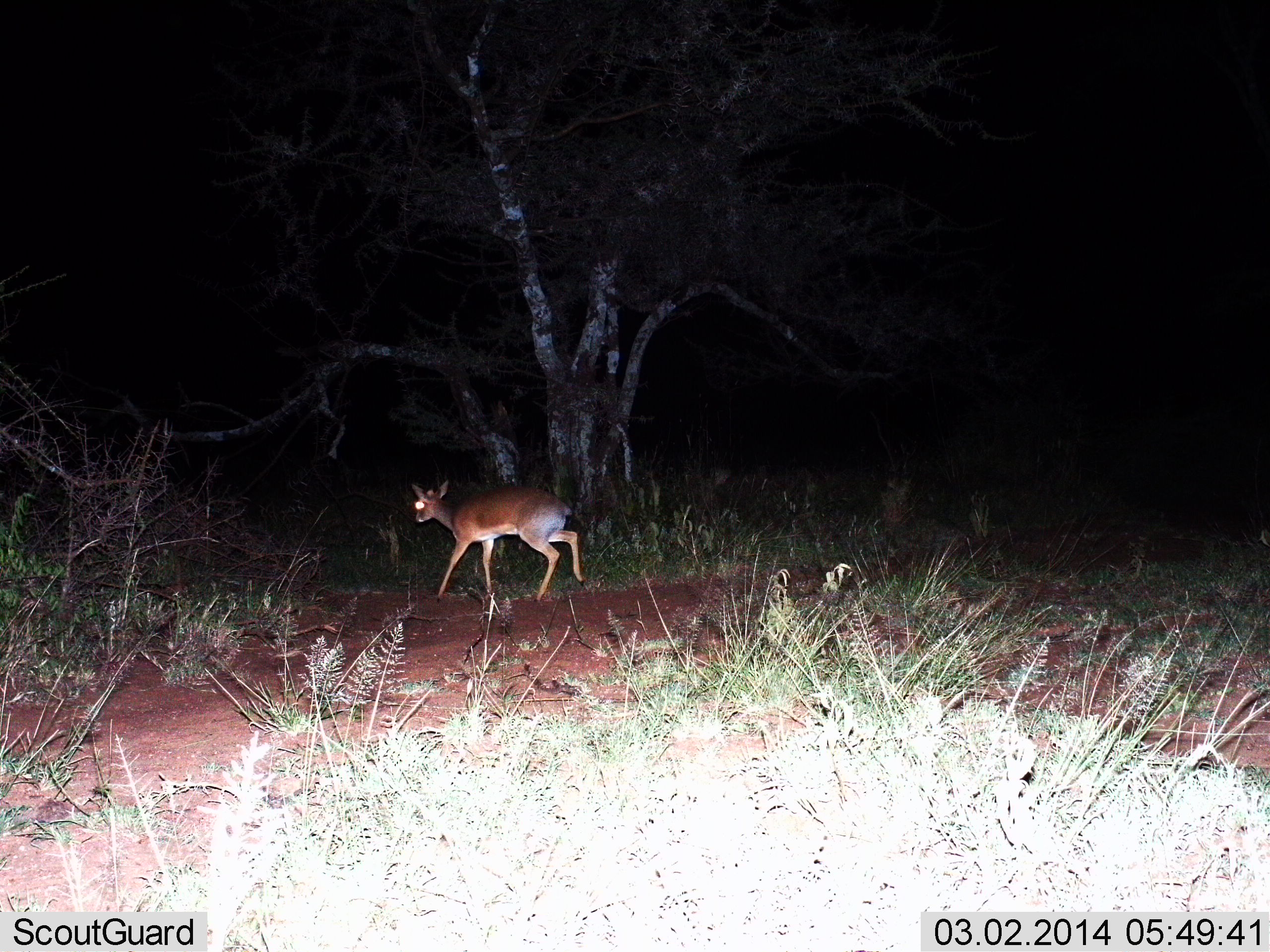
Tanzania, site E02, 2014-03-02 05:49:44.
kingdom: Animalia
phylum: Chordata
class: Mammalia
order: Artiodactyla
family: Bovidae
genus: Madoqua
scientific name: Madoqua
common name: dikdik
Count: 1.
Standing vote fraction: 0%.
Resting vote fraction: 0%.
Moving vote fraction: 100%.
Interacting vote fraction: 0%.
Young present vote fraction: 0%.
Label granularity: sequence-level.